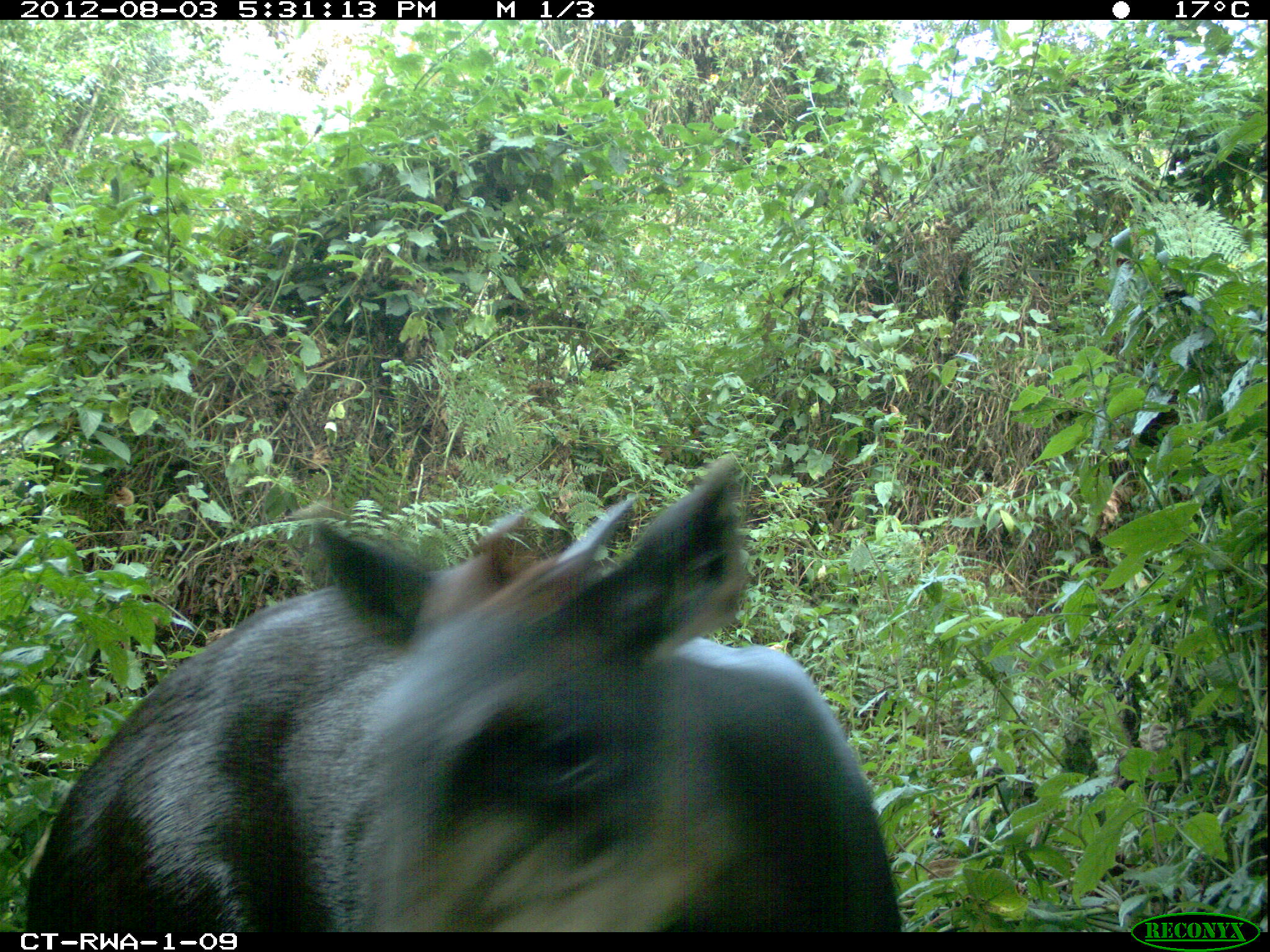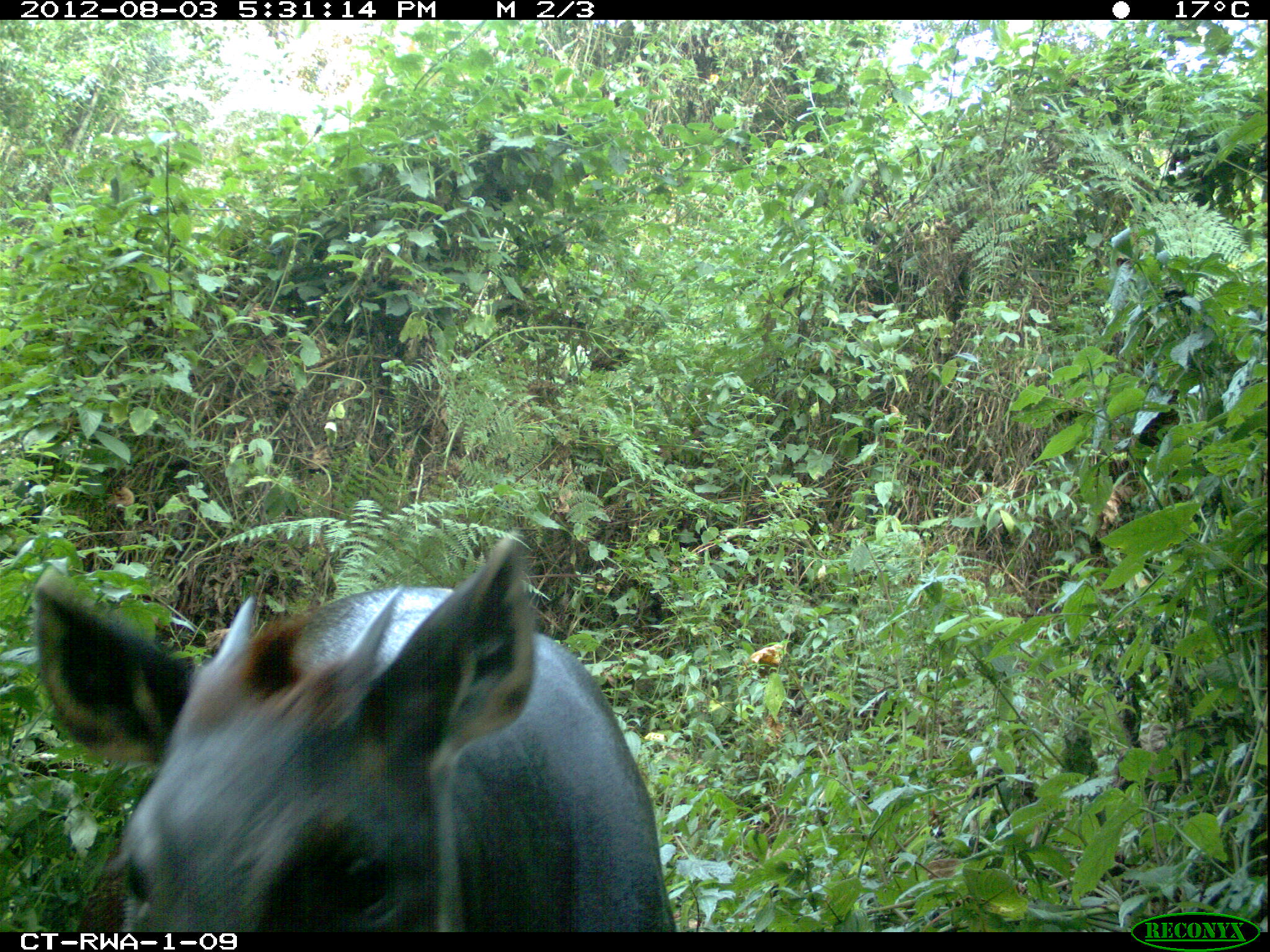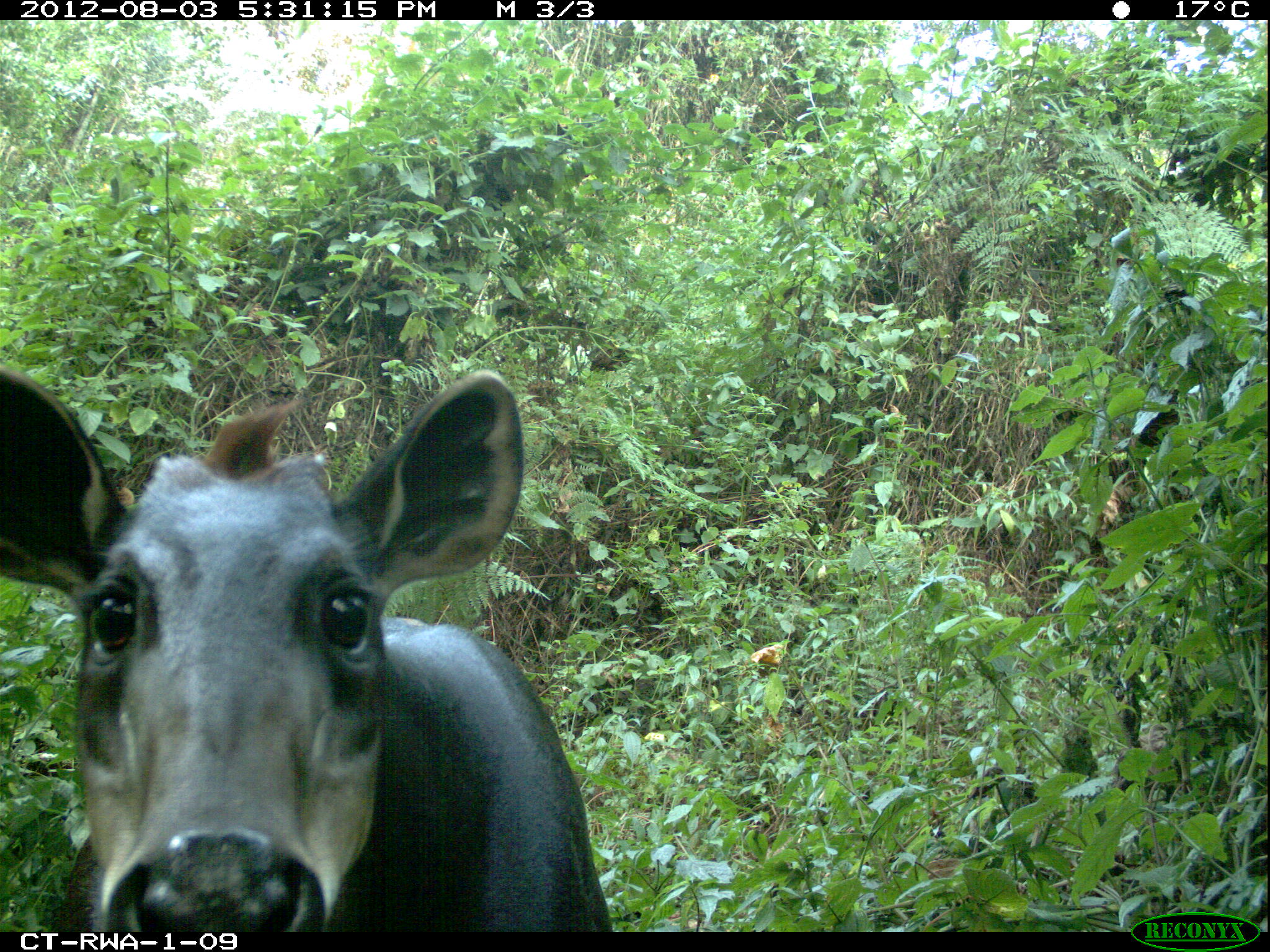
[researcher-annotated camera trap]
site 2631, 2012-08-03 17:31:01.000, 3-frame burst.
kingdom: Animalia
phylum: Chordata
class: Mammalia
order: Artiodactyla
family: Bovidae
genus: Cephalophus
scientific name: Cephalophus silvicultor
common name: light-backed duiker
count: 1